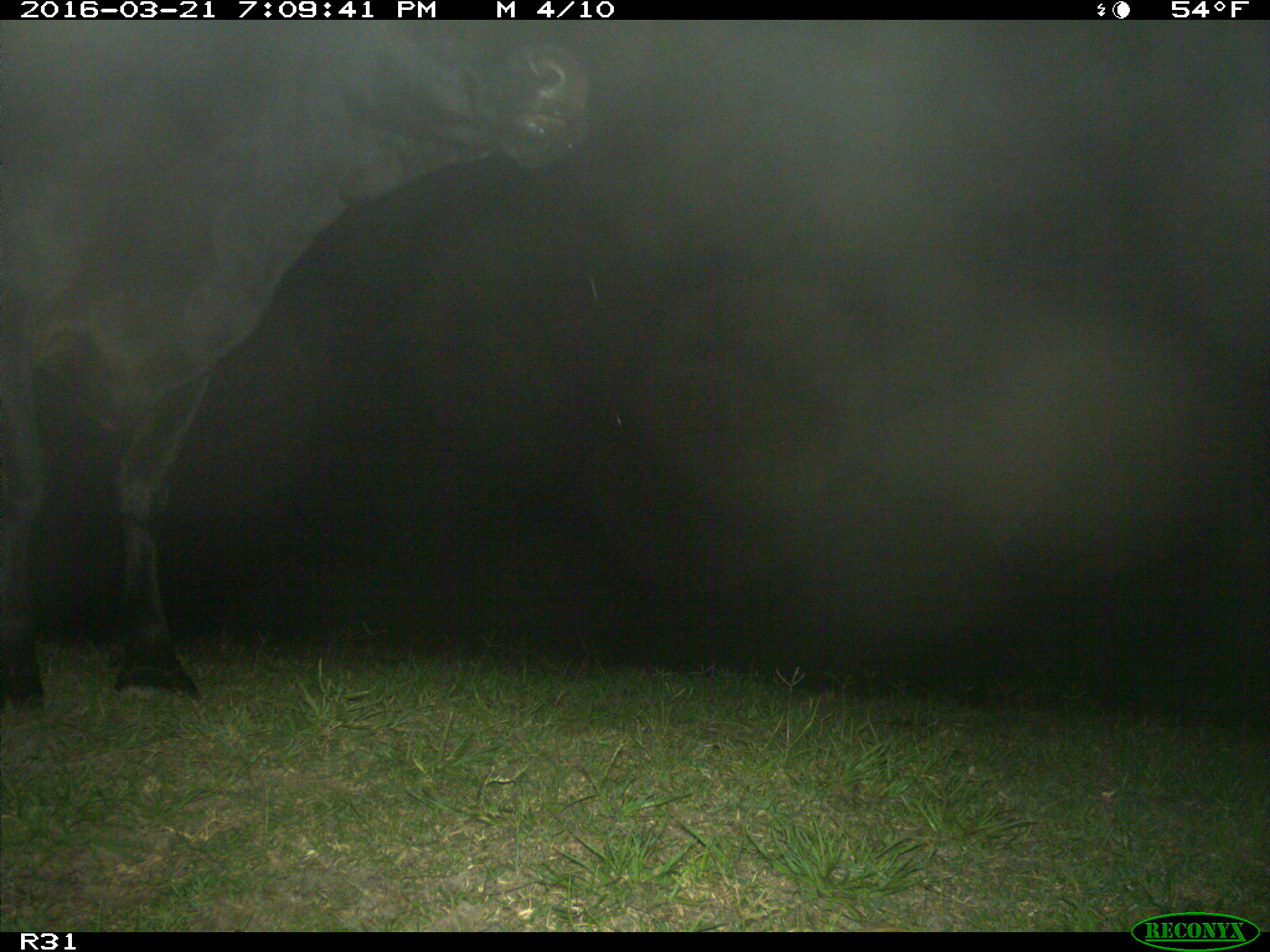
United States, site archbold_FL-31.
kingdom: Animalia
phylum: Chordata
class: Mammalia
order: Artiodactyla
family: Bovidae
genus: Bos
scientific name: Bos taurus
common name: domestic cow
Bos taurus (domestic cow).